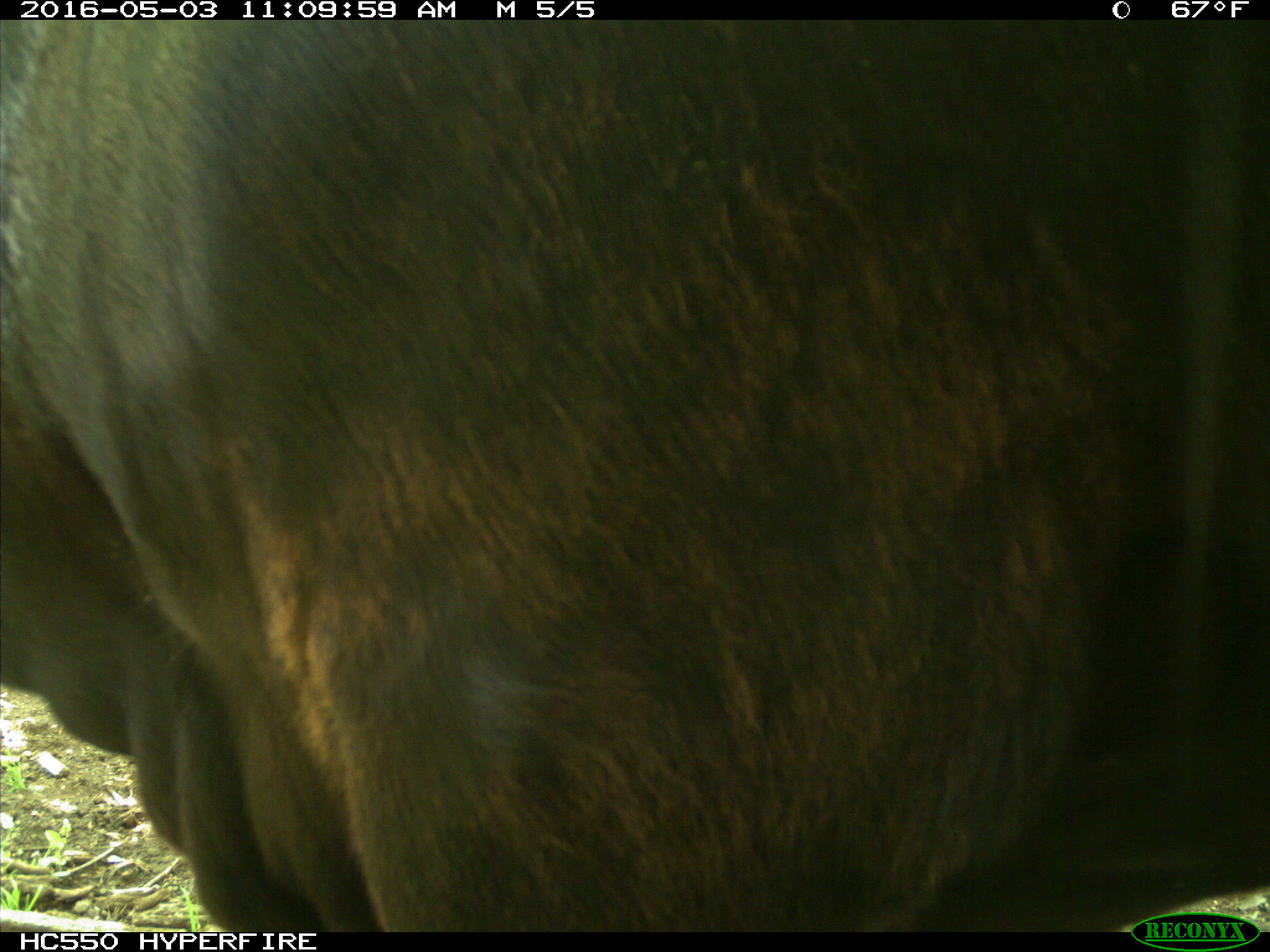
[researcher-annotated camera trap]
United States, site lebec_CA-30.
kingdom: Animalia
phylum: Chordata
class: Mammalia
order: Artiodactyla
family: Bovidae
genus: Bos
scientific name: Bos taurus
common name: domestic cow